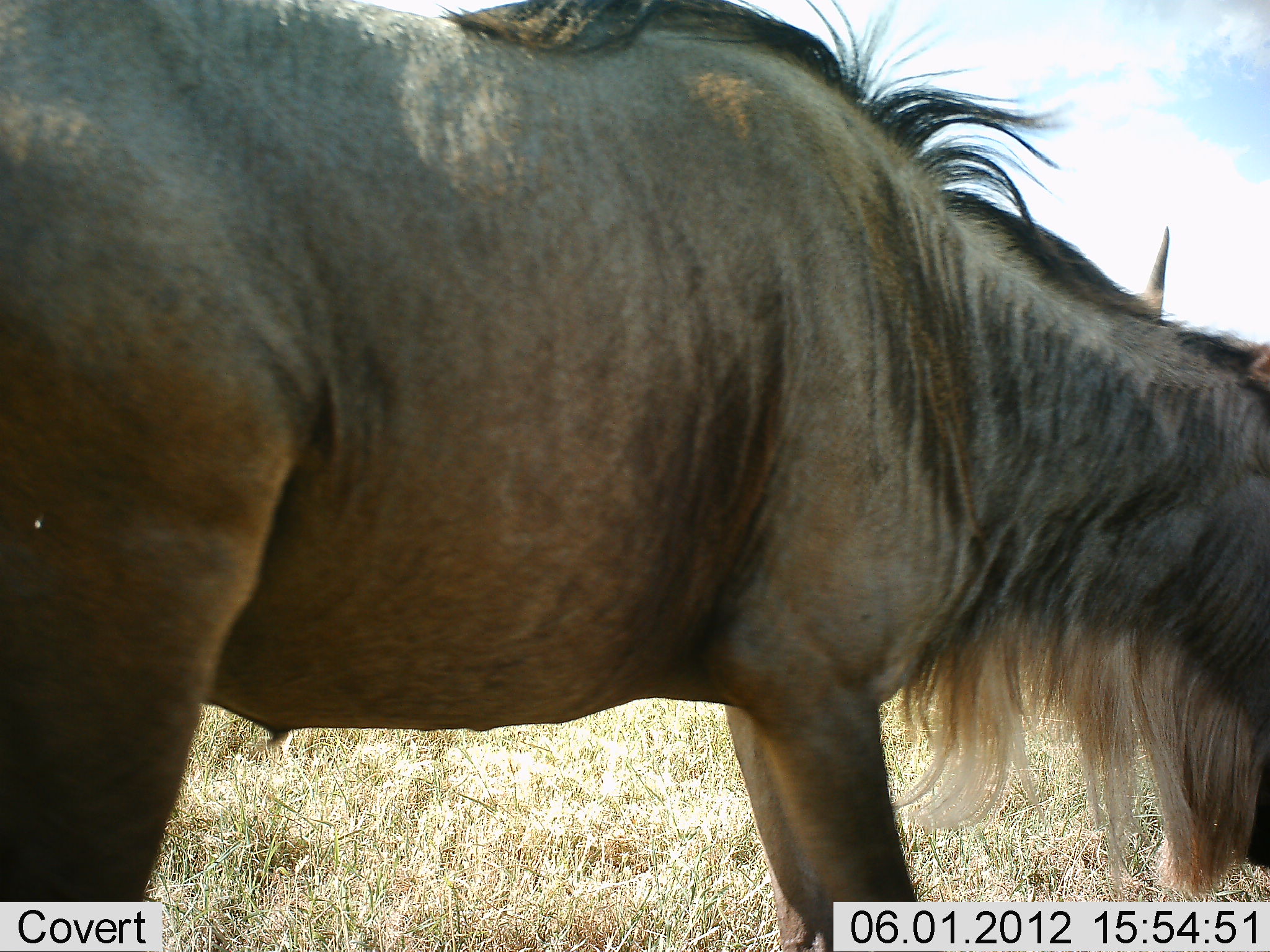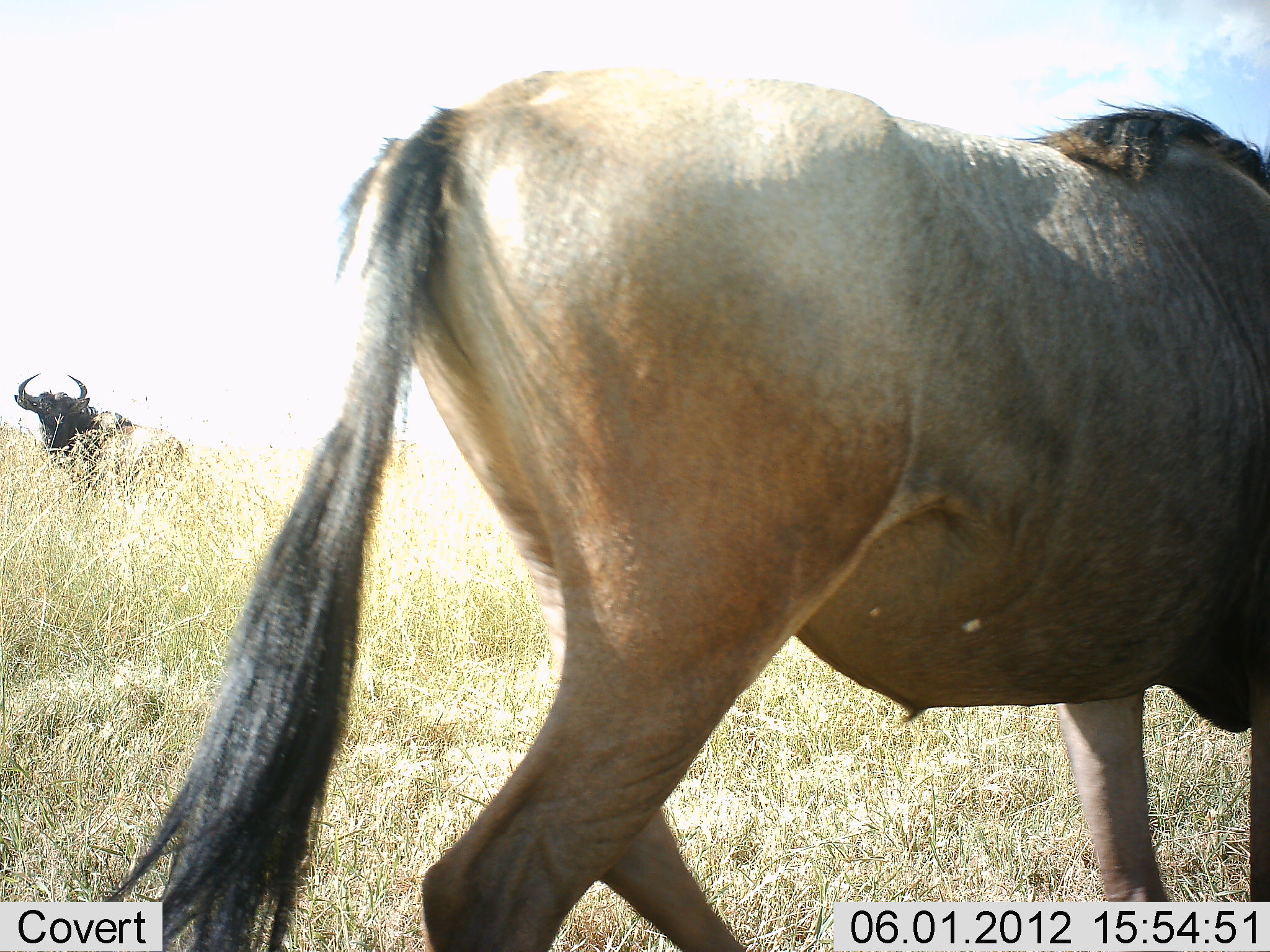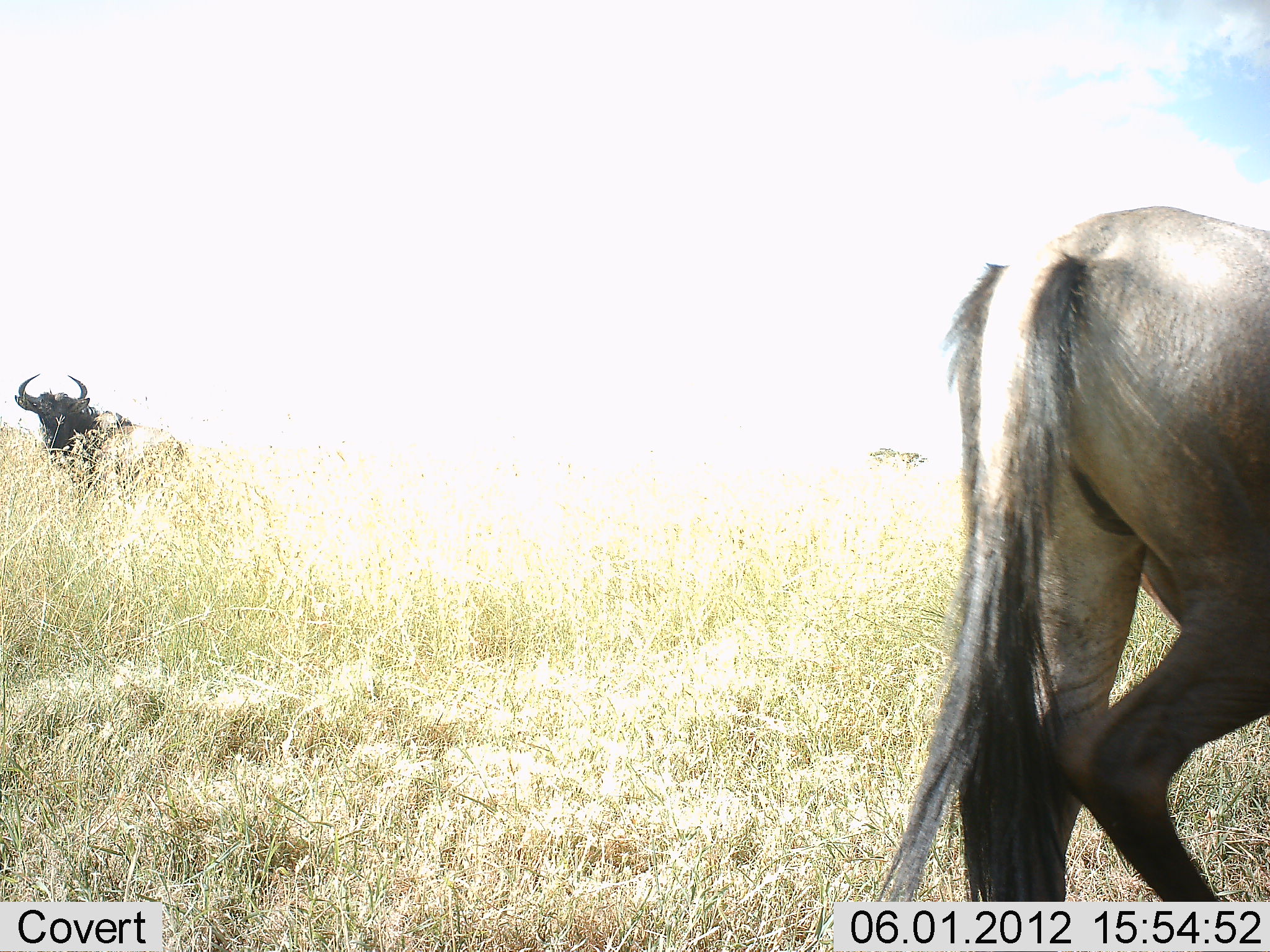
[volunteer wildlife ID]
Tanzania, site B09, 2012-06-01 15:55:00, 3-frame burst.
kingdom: Animalia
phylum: Chordata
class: Mammalia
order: Artiodactyla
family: Bovidae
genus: Connochaetes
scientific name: Connochaetes taurinus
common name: blue wildebeest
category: wildebeest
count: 2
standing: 80%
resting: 0%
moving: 100%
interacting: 0%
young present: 0%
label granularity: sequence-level